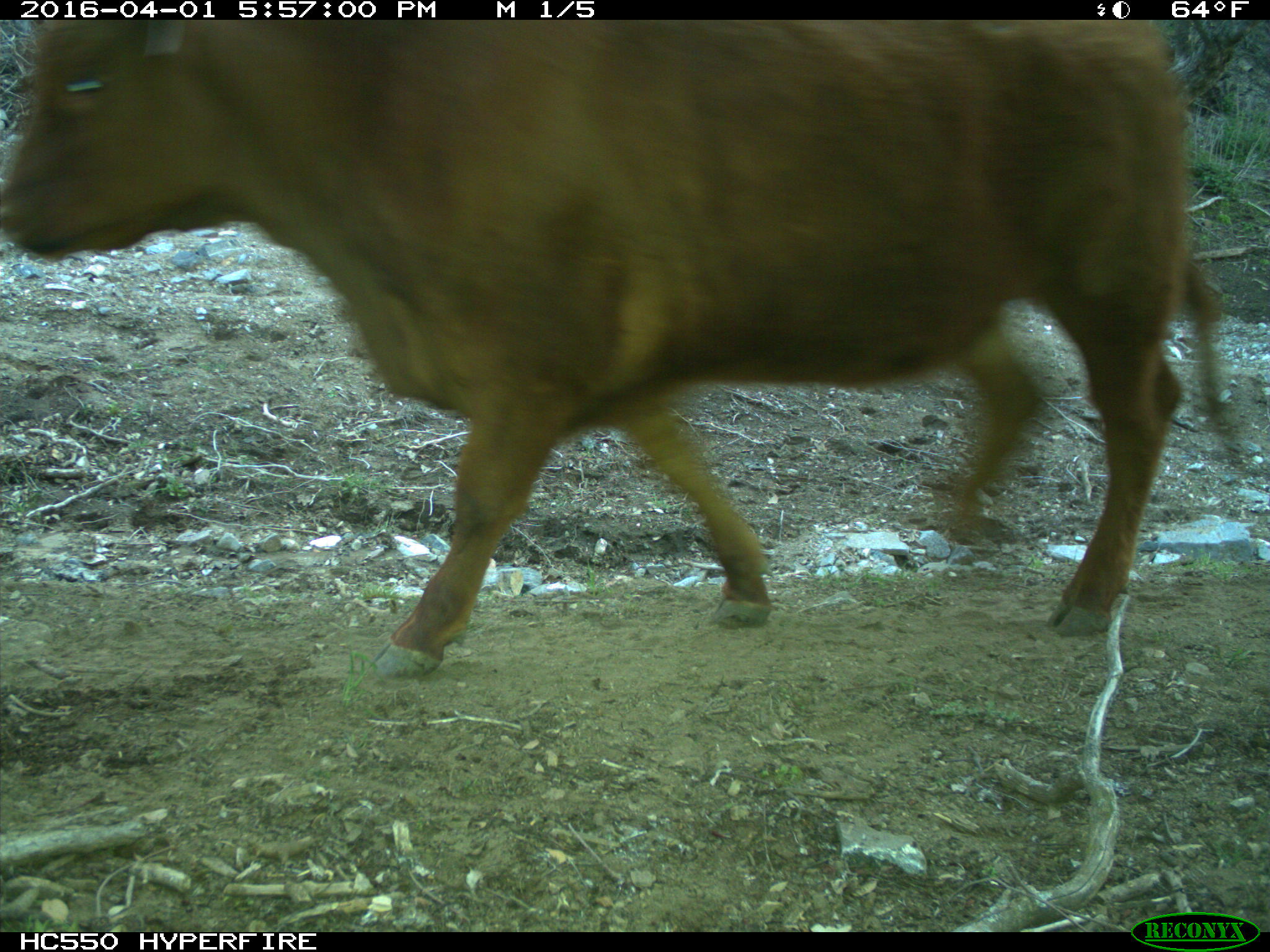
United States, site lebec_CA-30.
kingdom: Animalia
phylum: Chordata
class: Mammalia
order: Artiodactyla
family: Bovidae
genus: Bos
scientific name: Bos taurus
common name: domestic cow